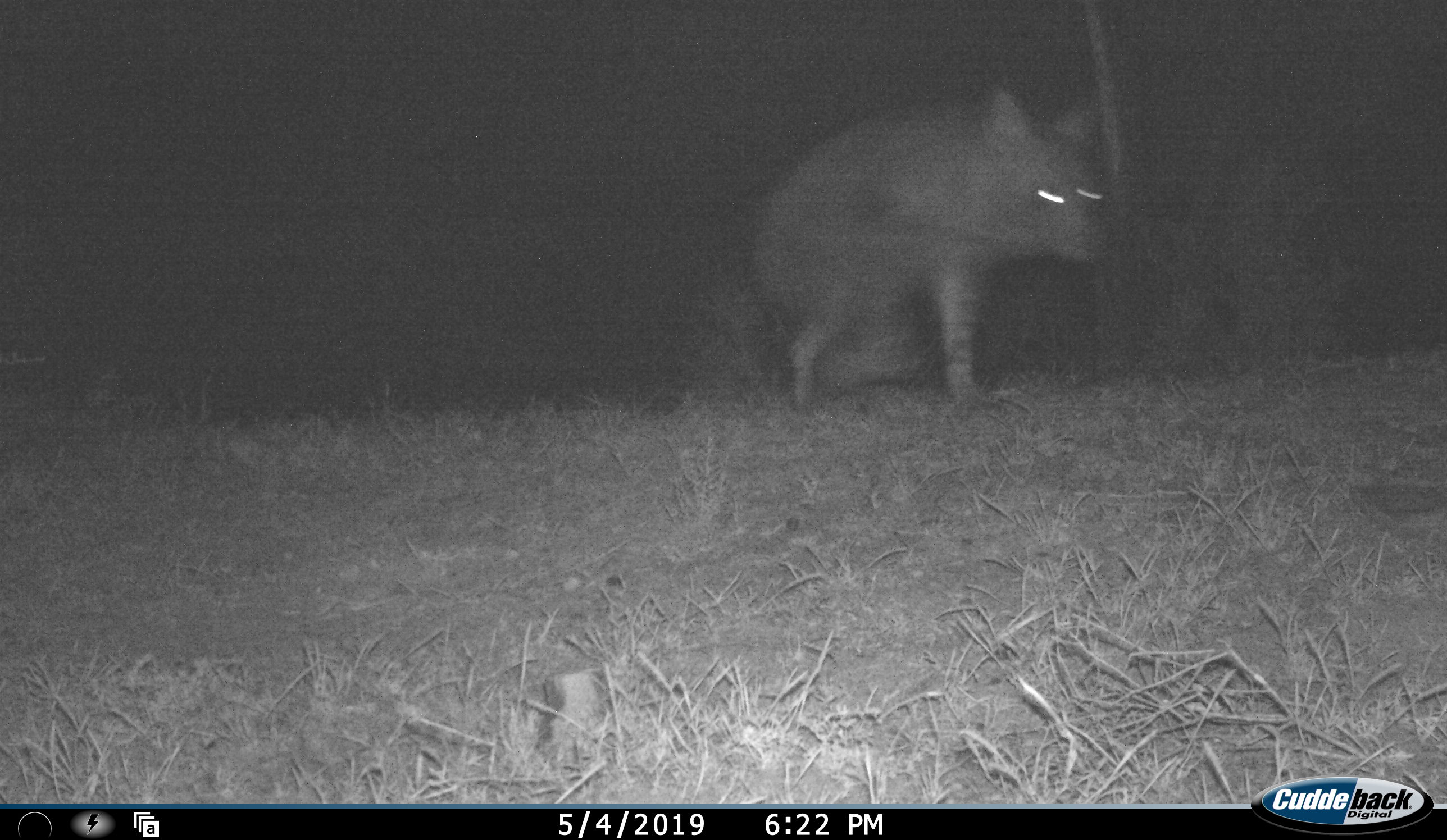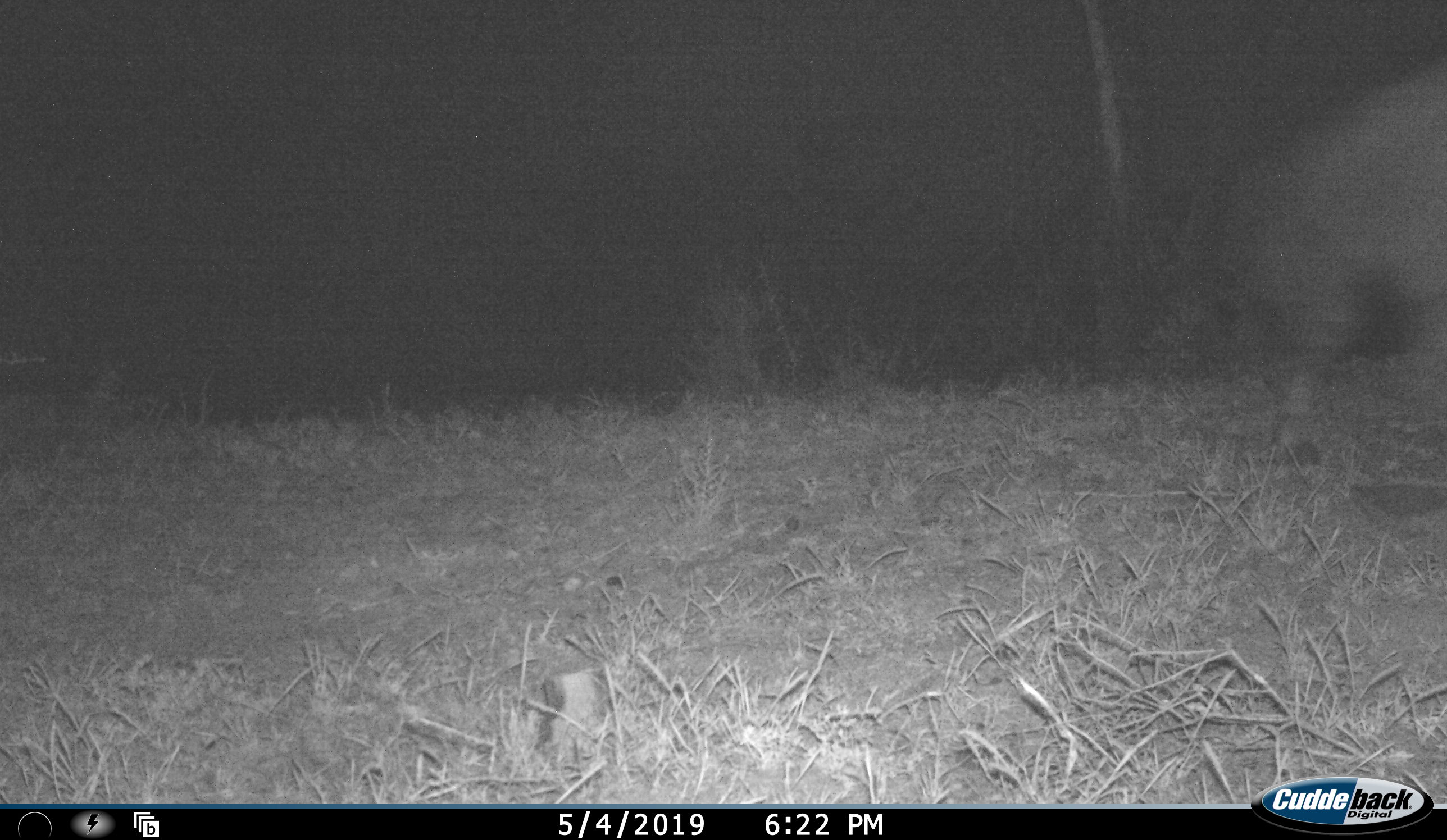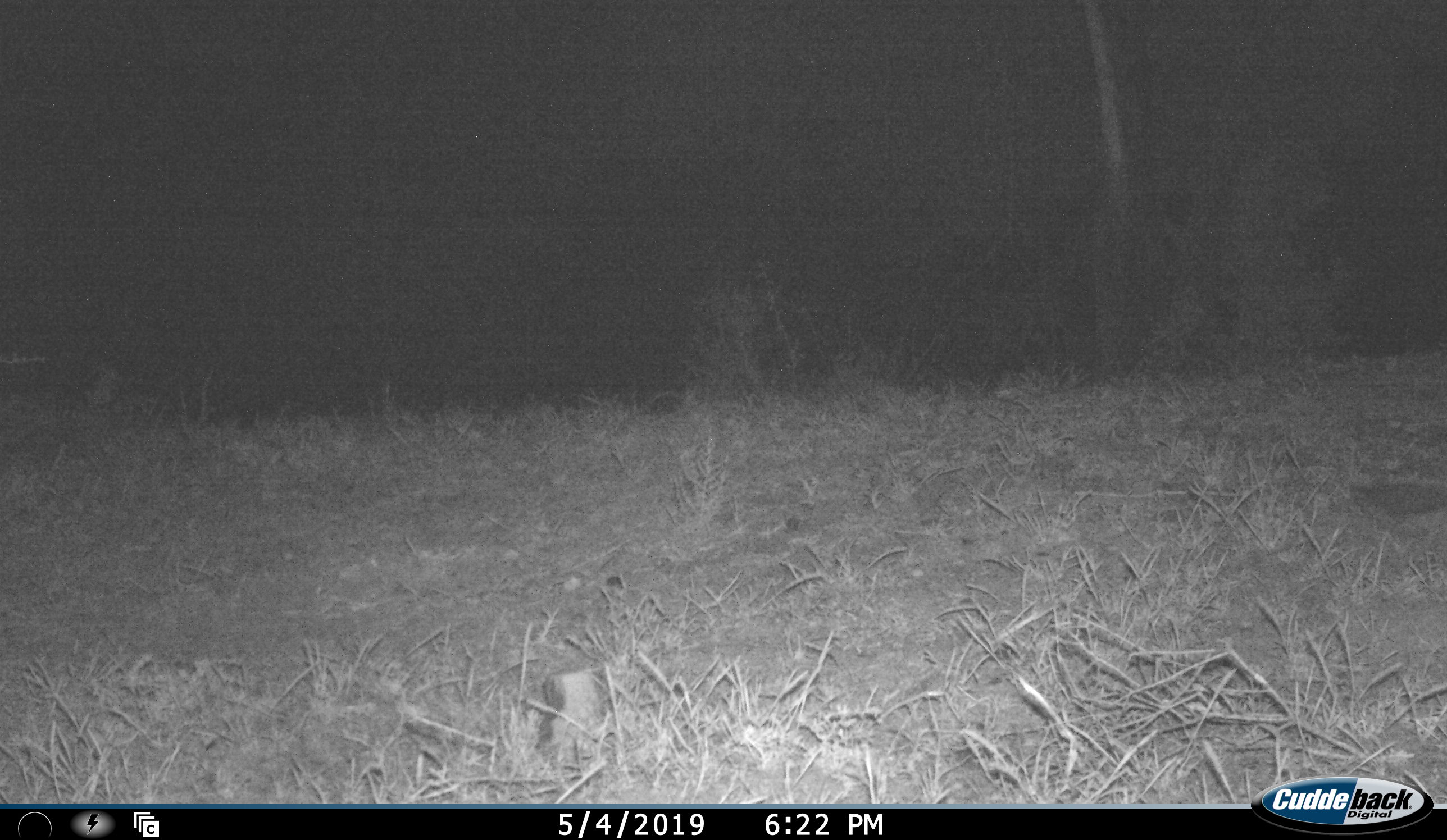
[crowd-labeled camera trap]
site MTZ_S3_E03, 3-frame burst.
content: unidentified animal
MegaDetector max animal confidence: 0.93